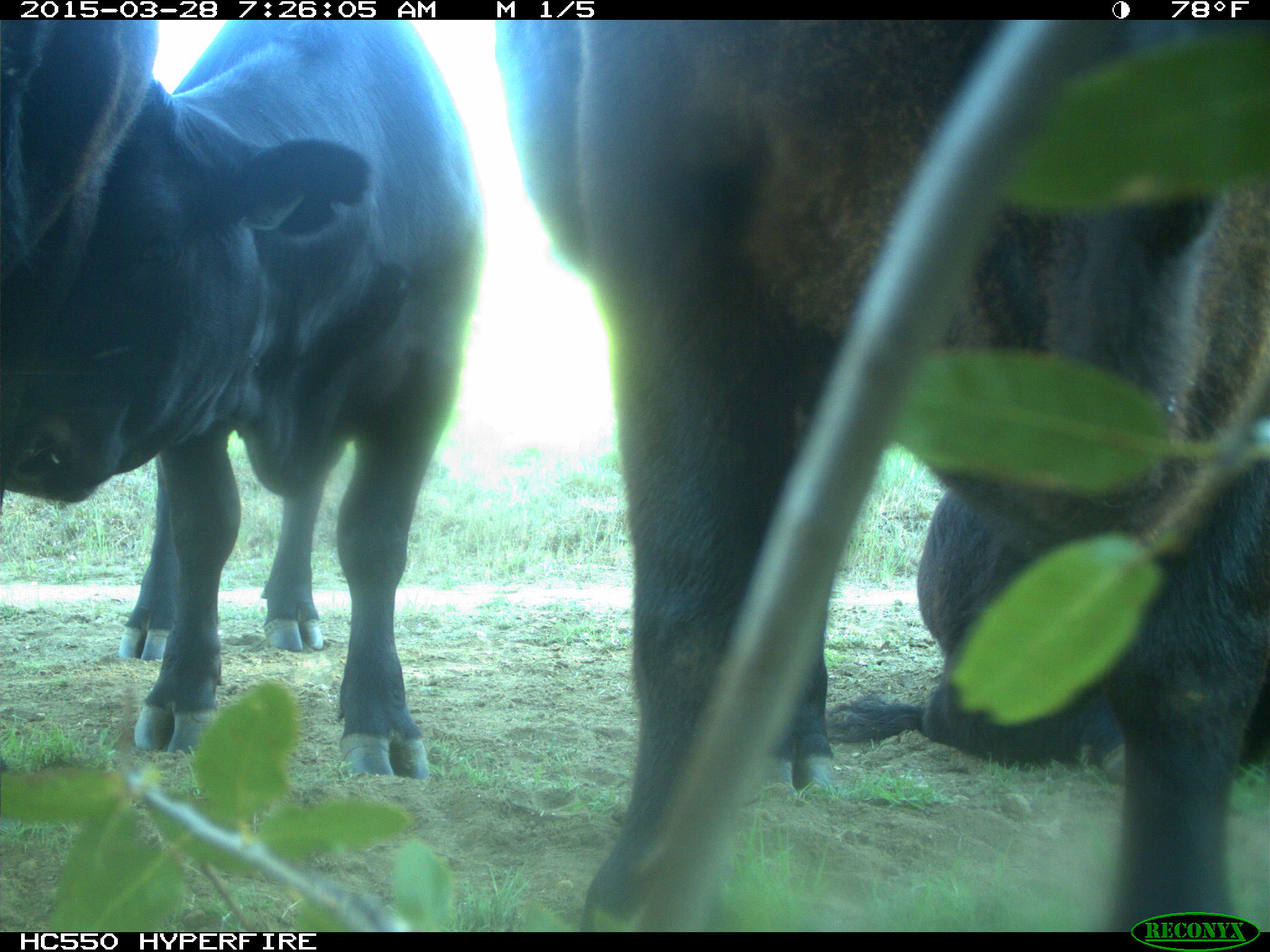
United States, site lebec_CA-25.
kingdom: Animalia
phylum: Chordata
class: Mammalia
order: Artiodactyla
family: Bovidae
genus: Bos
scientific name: Bos taurus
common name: domestic cow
Bos taurus (domestic cow).